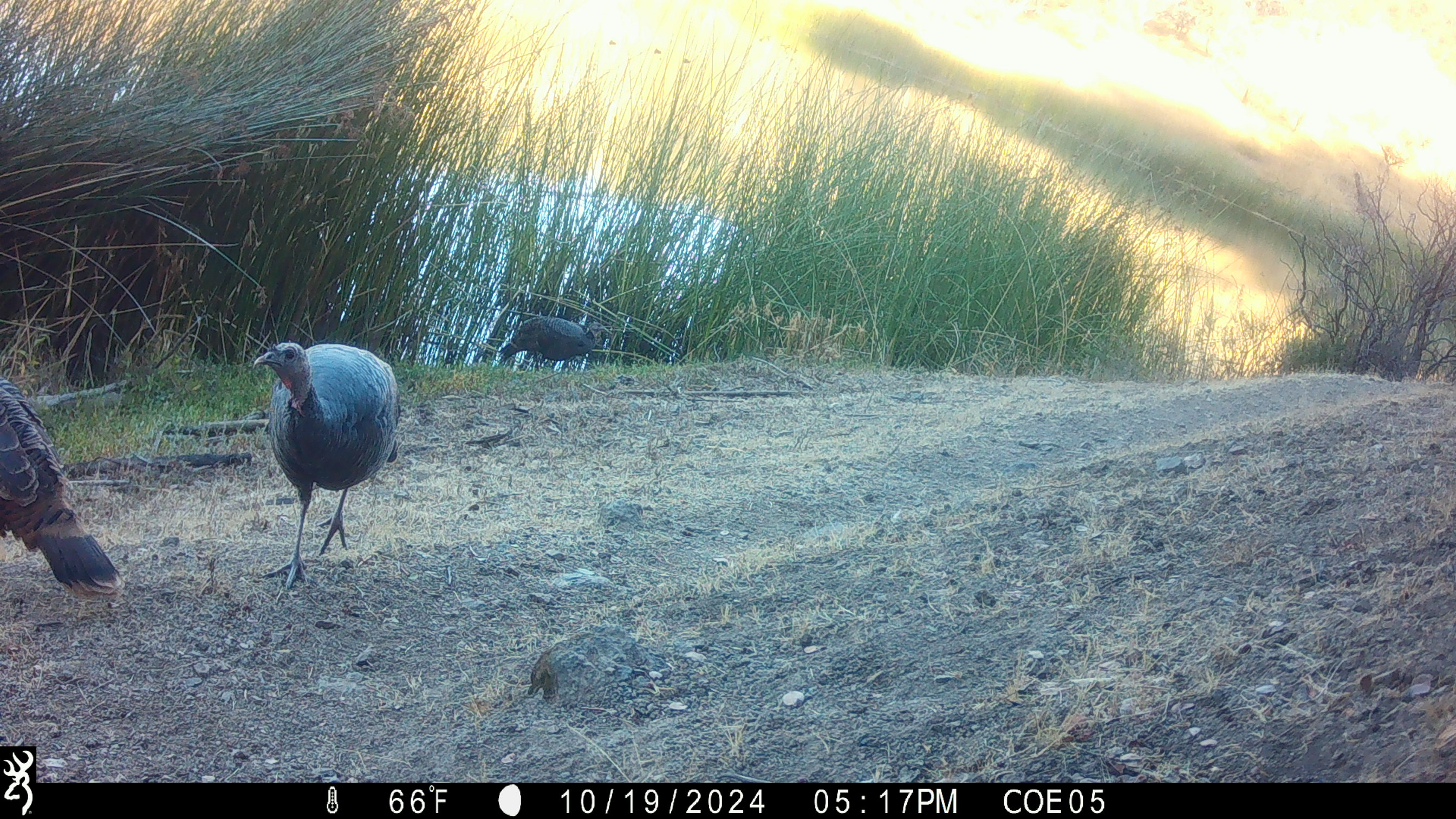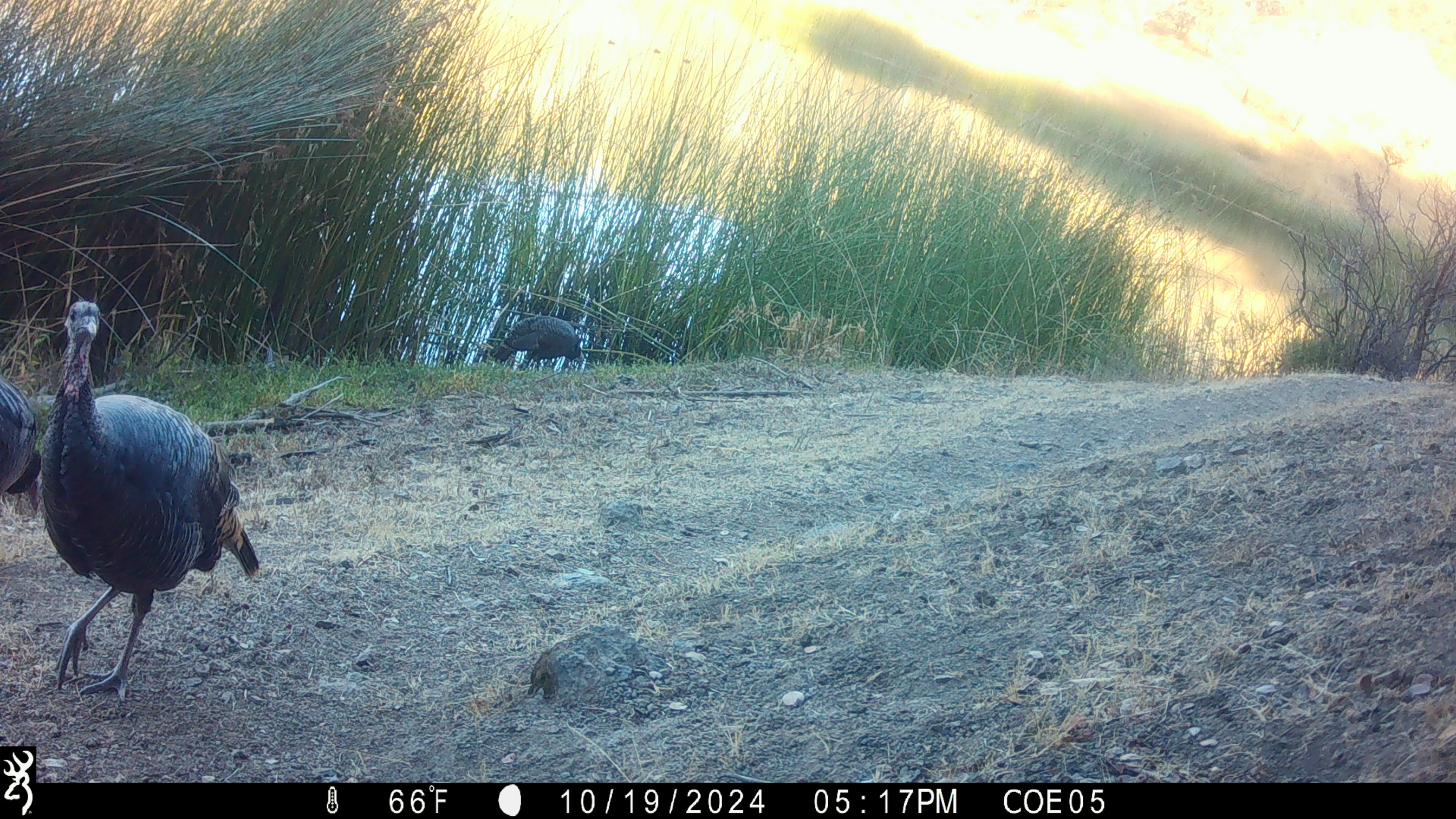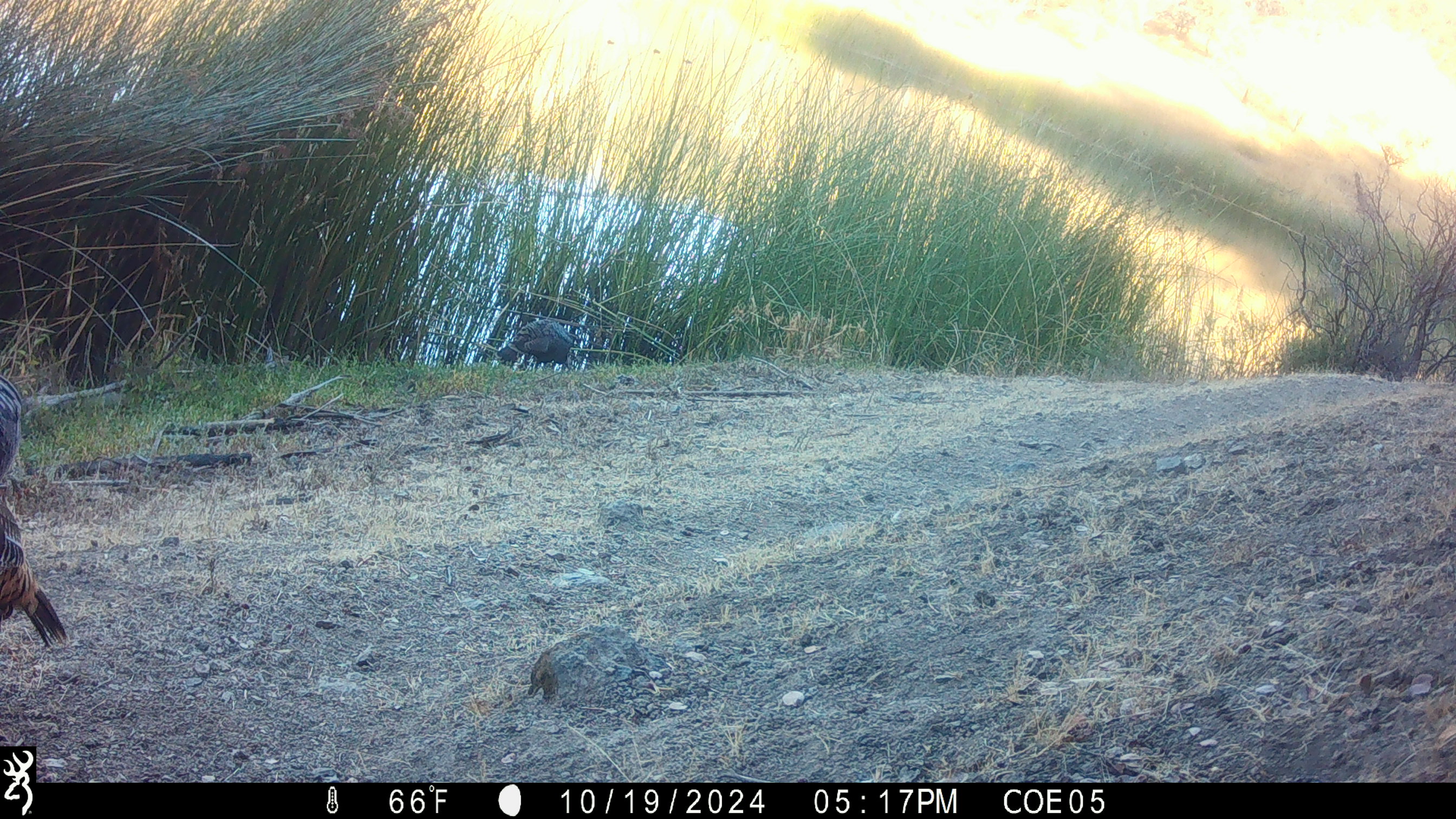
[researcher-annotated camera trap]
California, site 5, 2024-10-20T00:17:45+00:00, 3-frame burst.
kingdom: Animalia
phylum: Chordata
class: Aves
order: Galliformes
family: Phasianidae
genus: Meleagris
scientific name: Meleagris gallopavo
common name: turkey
Turkey (Meleagris gallopavo).